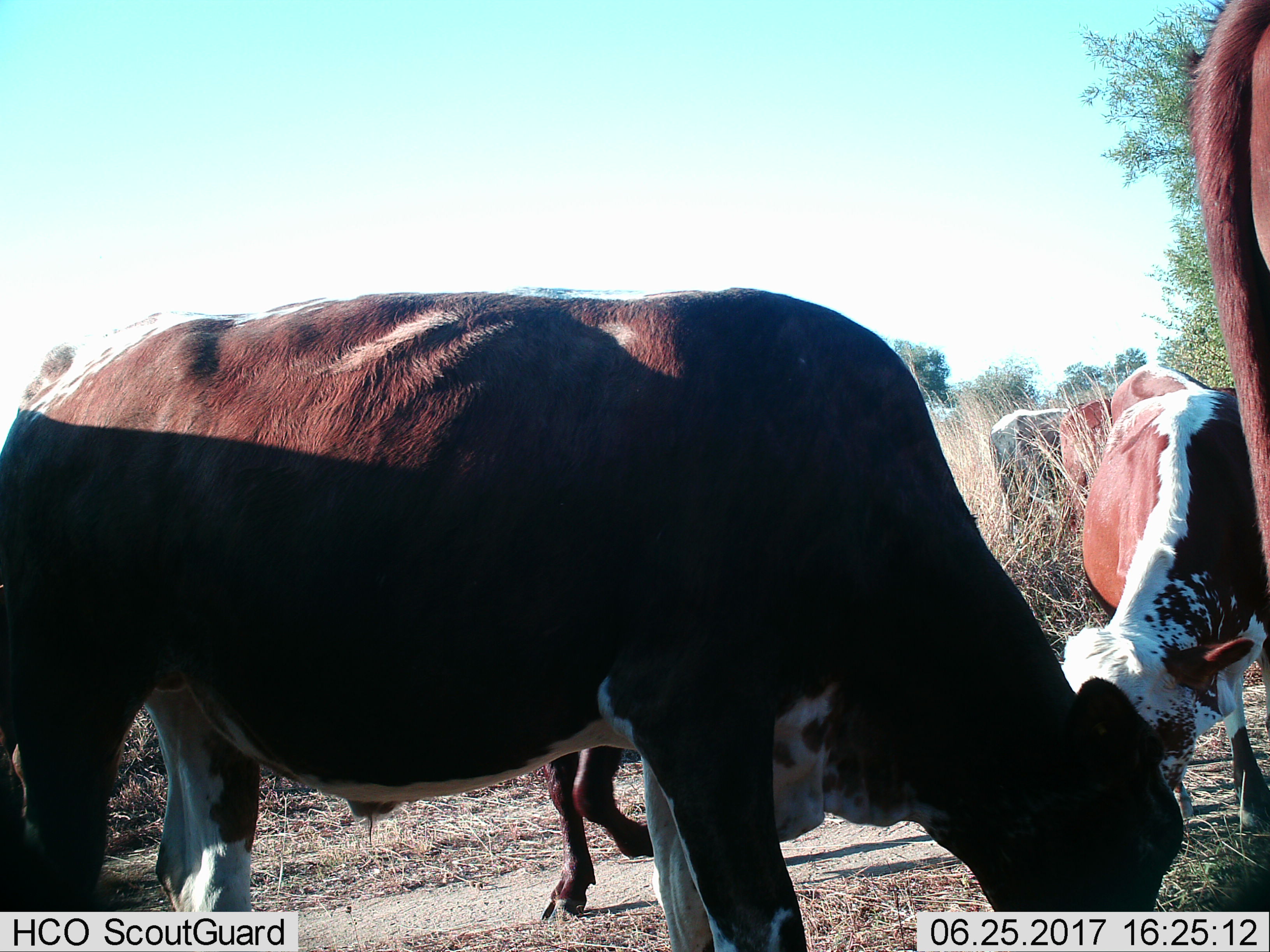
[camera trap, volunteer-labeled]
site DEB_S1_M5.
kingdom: Animalia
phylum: Chordata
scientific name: Vertebrata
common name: domestic animal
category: domesticanimal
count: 6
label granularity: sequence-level